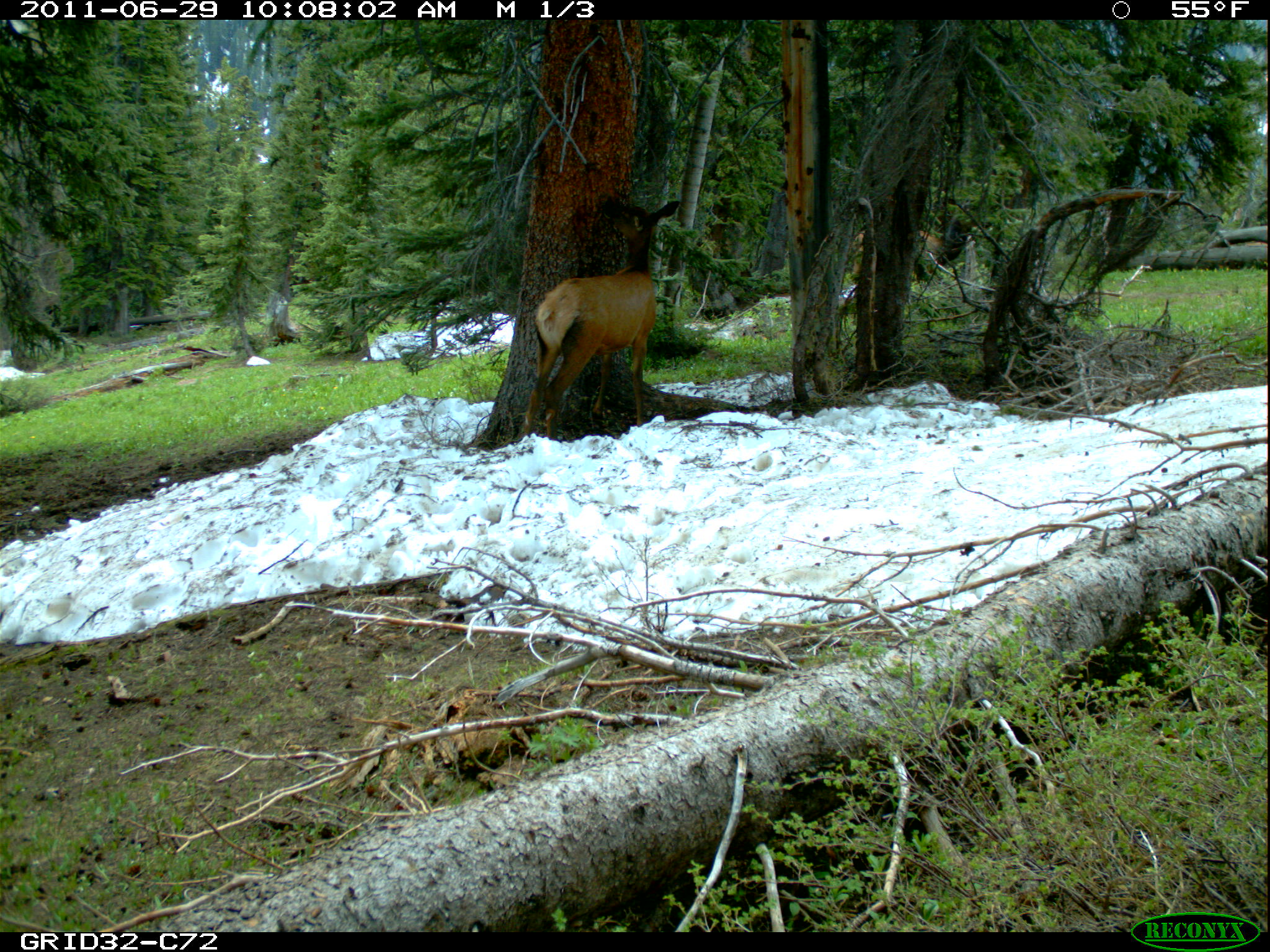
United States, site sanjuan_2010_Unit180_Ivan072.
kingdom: Animalia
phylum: Chordata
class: Mammalia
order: Artiodactyla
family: Cervidae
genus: Cervus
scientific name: Cervus elaphus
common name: red deer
Cervus elaphus (red deer).